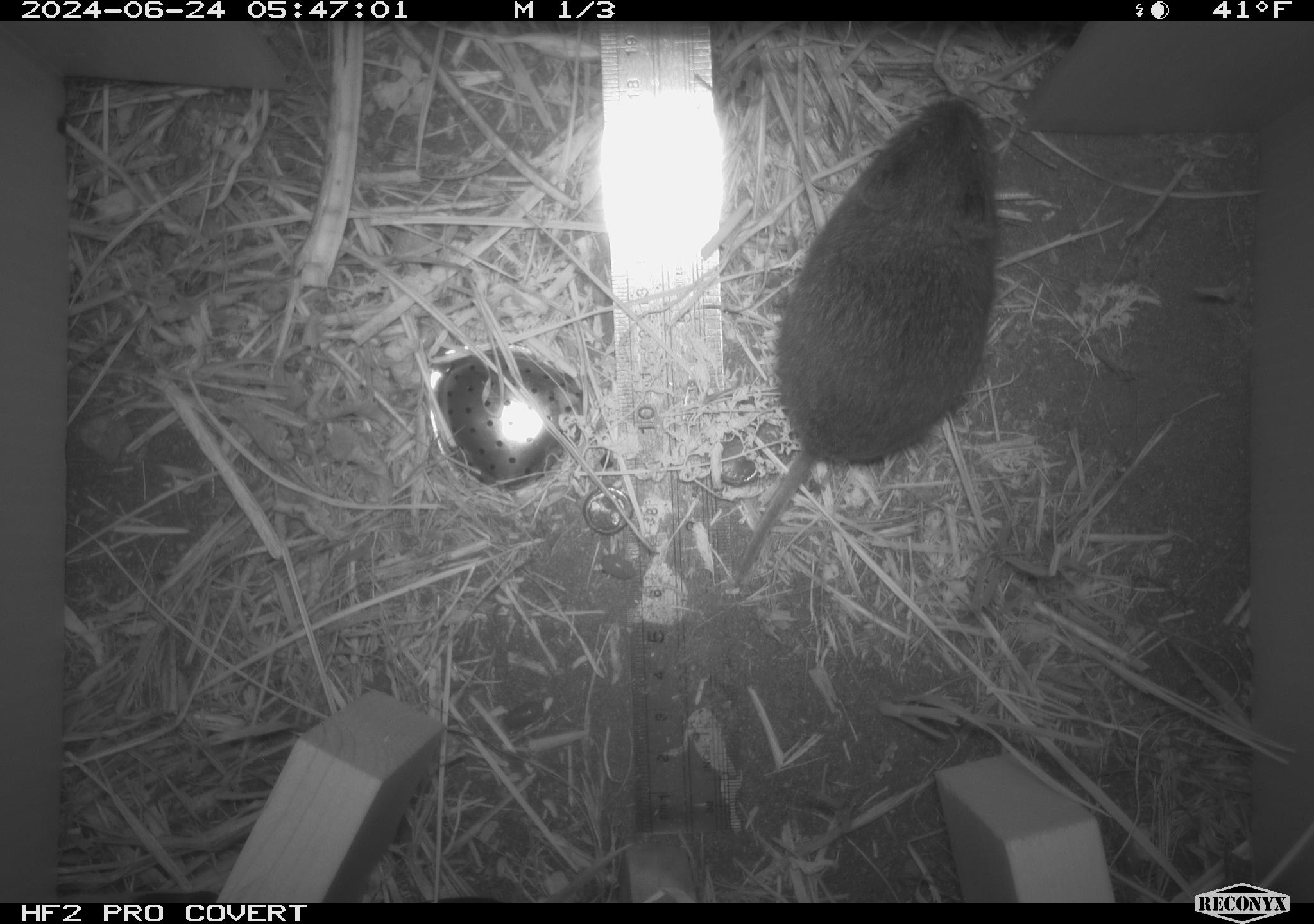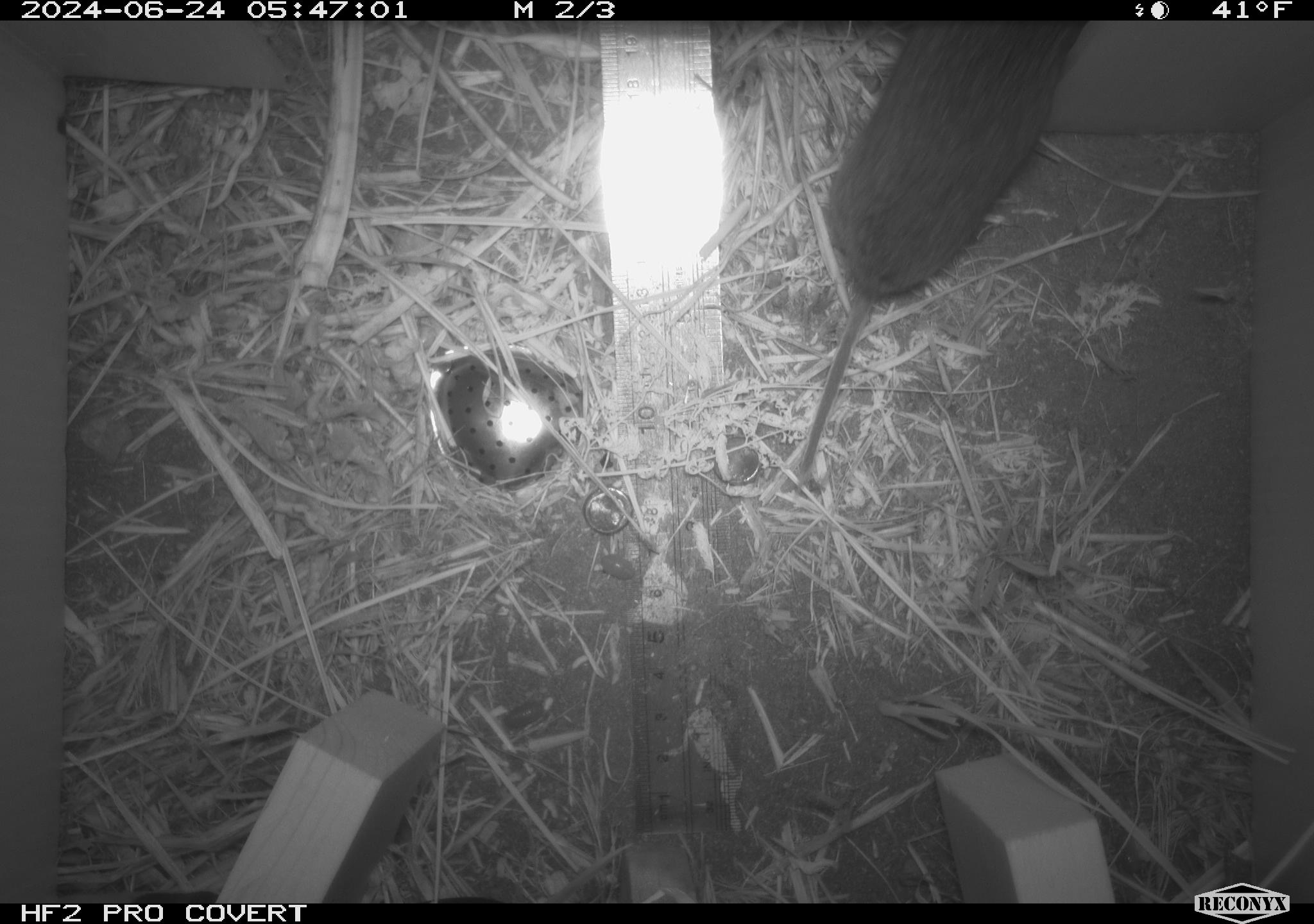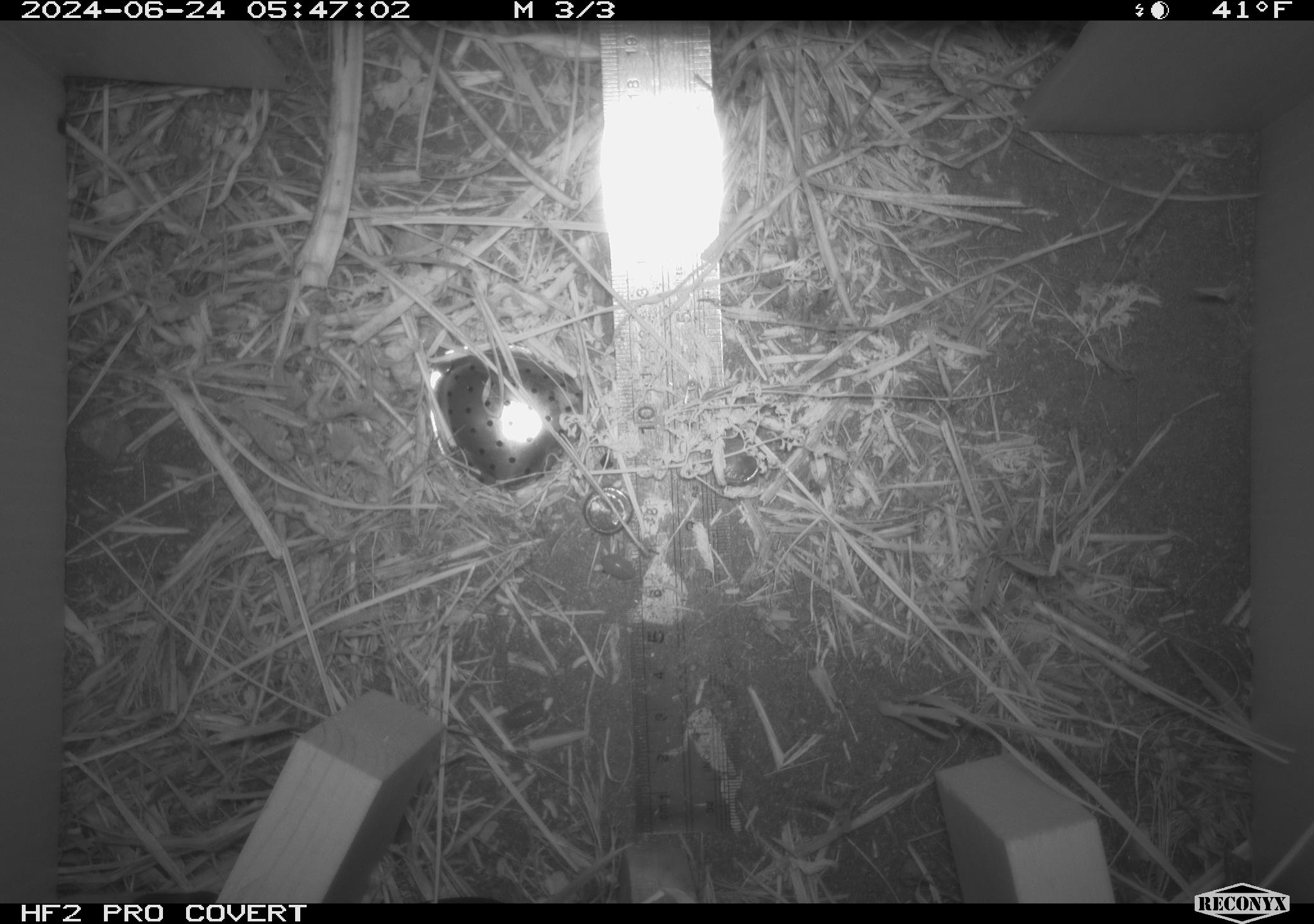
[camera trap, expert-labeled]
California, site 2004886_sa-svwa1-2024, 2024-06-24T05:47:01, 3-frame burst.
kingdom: Animalia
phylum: Chordata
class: Mammalia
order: Rodentia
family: Cricetidae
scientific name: Arvicolinae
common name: voles, lemmings, and muskrats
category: arvicolinae subfamily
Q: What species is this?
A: Arvicolinae subfamily (voles, lemmings, and muskrats) (Arvicolinae).